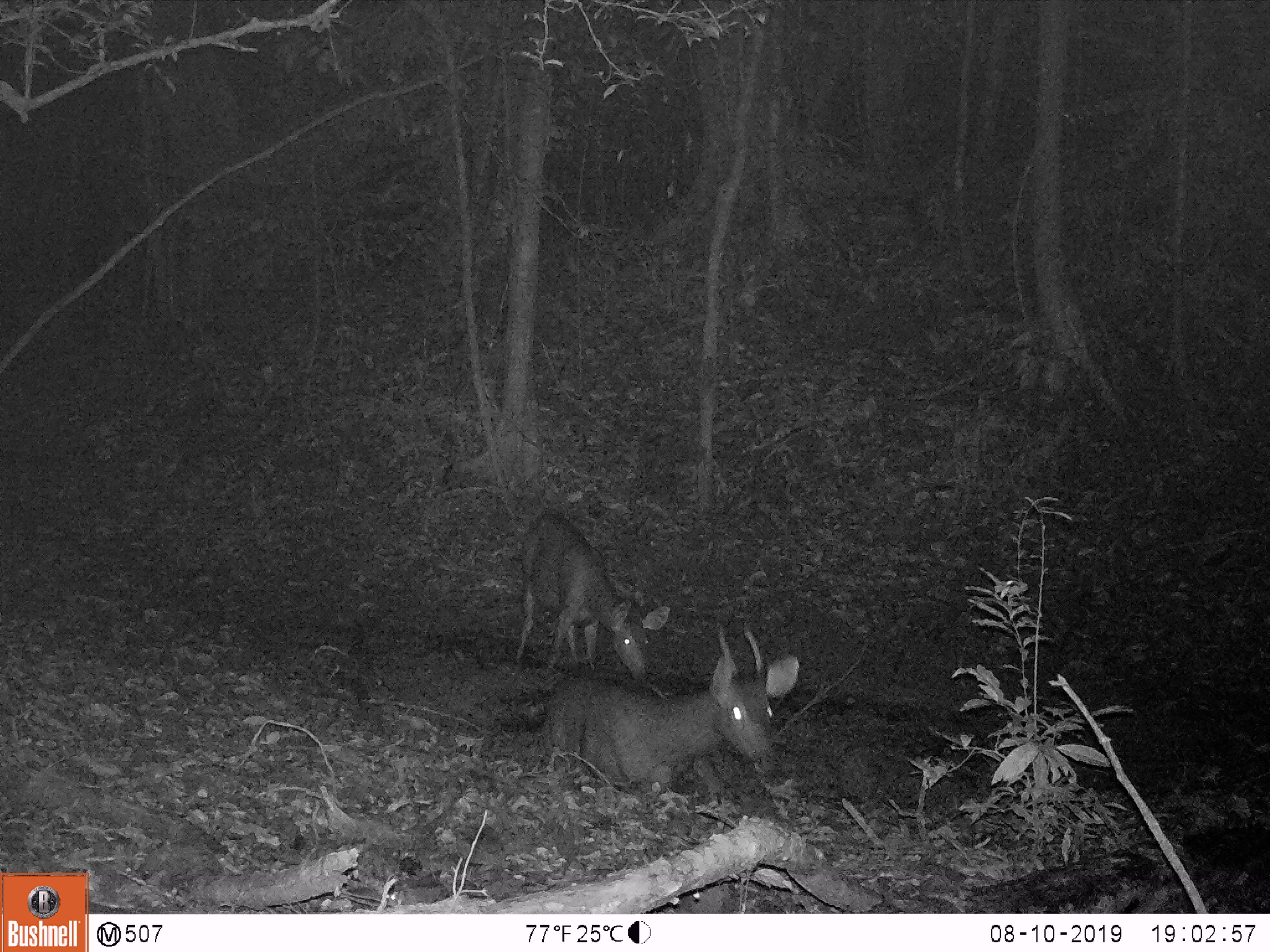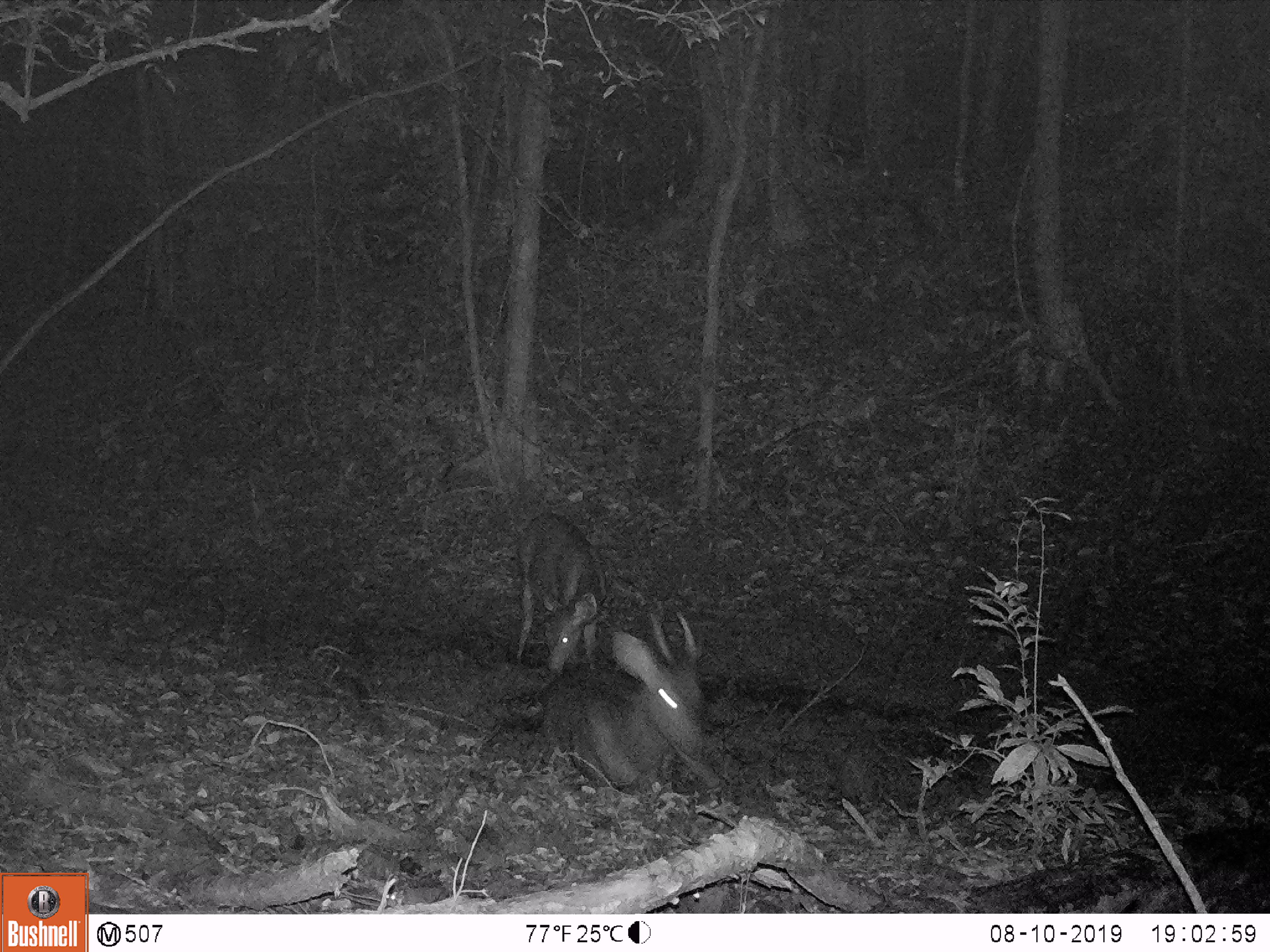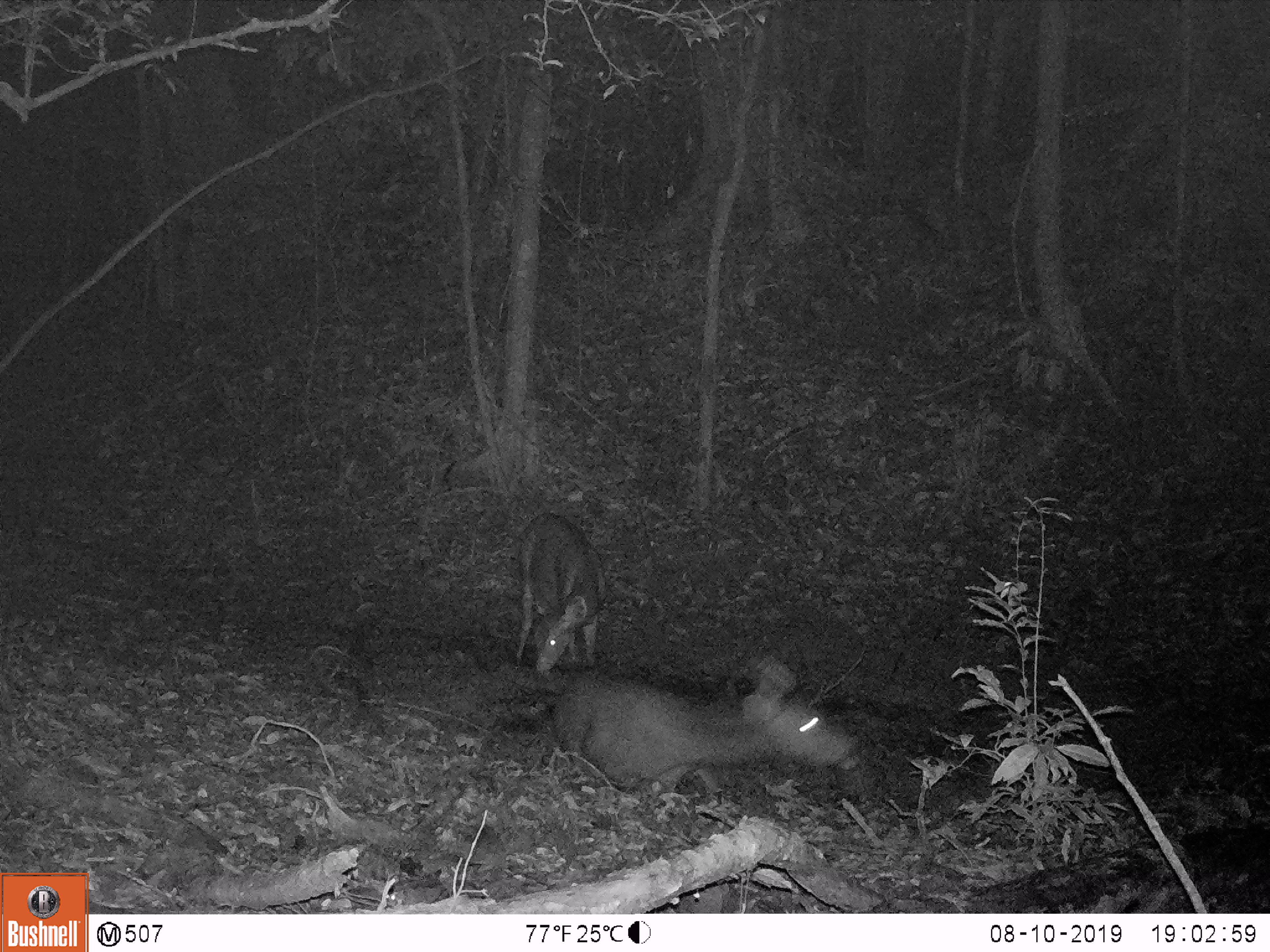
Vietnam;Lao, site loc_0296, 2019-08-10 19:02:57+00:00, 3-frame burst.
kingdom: Animalia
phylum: Chordata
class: Mammalia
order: Artiodactyla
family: Cervidae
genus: Rusa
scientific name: Rusa unicolor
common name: sambar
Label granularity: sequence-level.